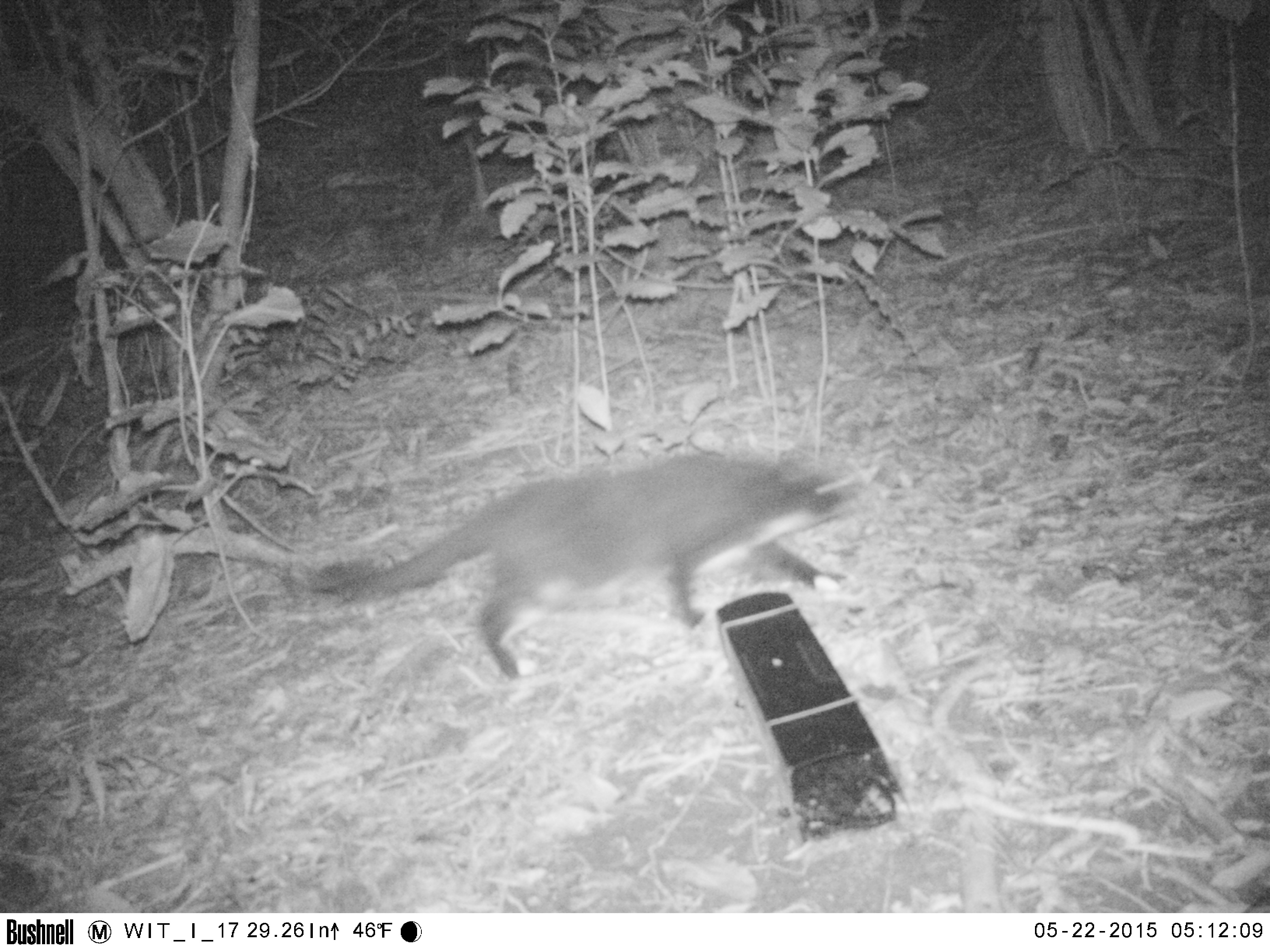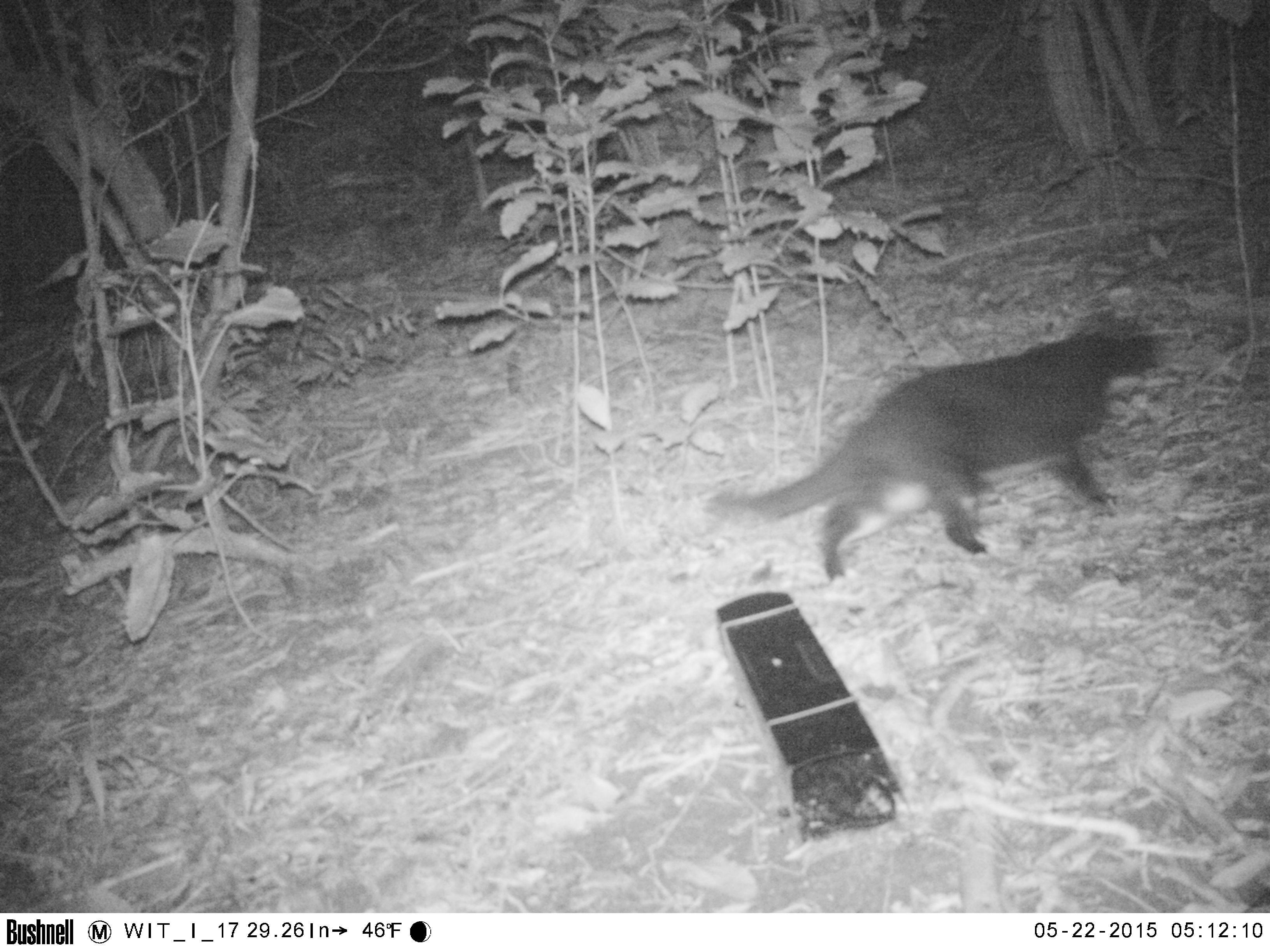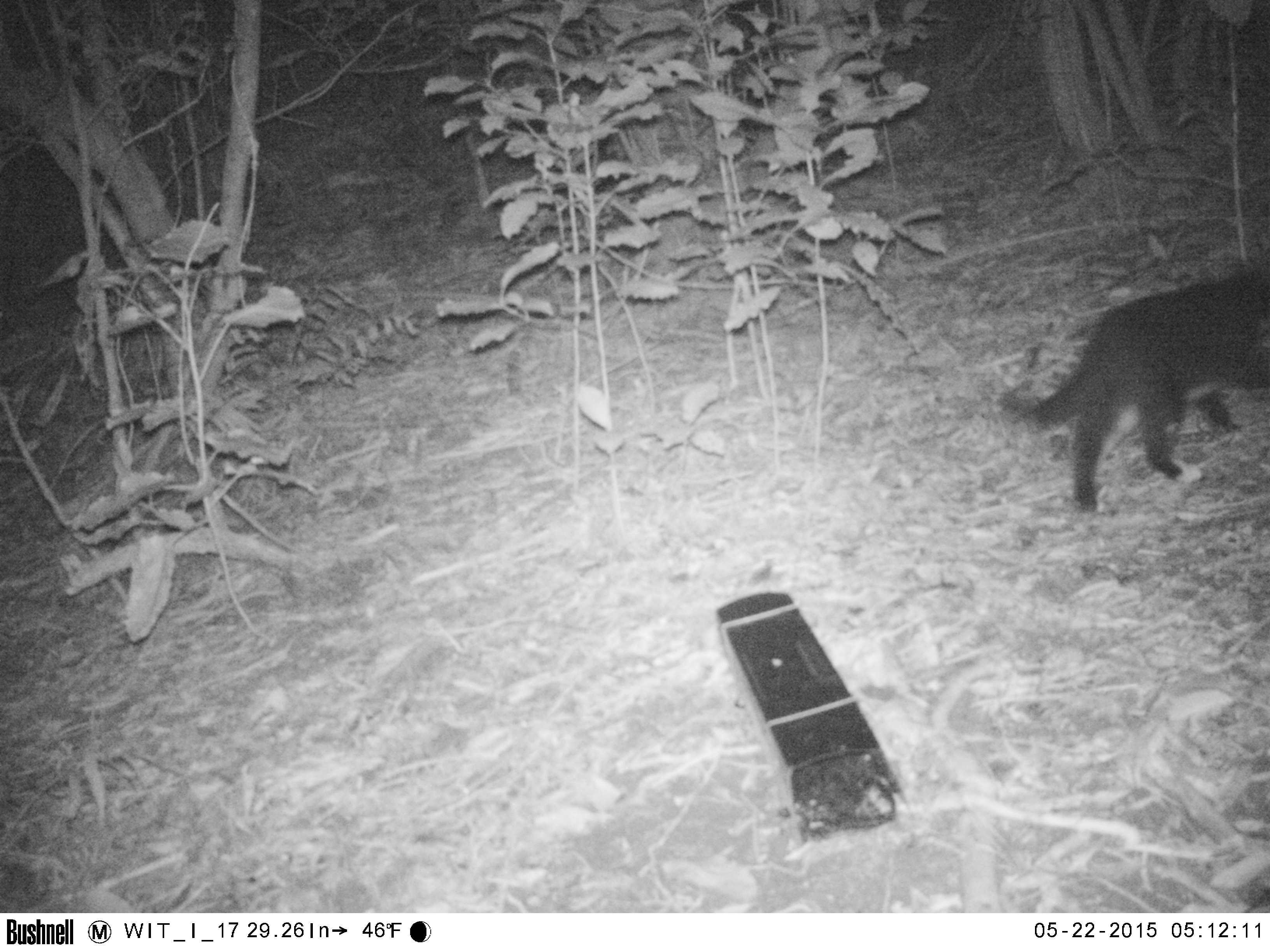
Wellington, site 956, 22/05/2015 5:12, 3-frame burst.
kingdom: Animalia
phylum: Chordata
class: Mammalia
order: Carnivora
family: Felidae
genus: Felis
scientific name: Felis catus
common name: cat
Cat (Felis catus).